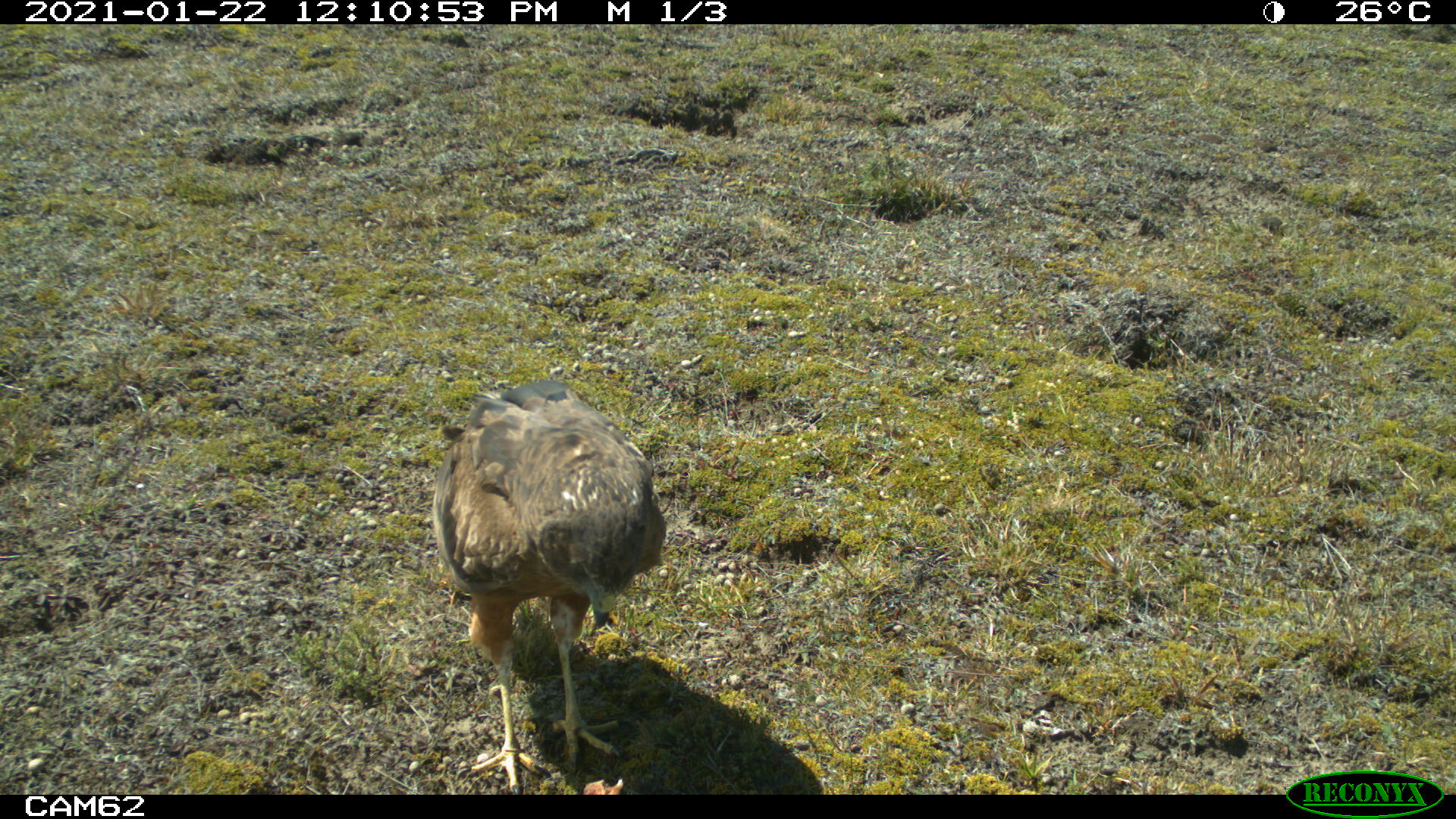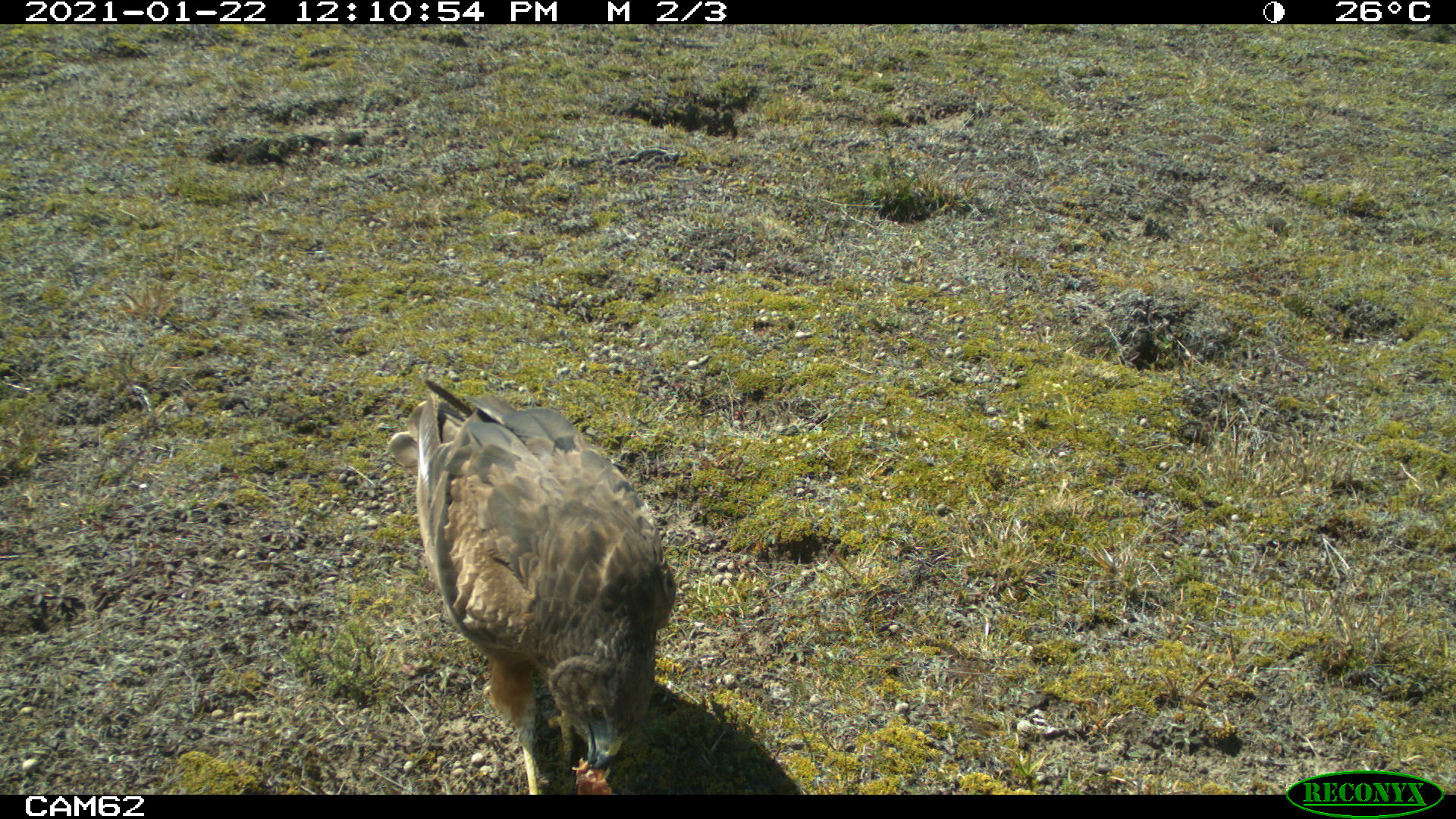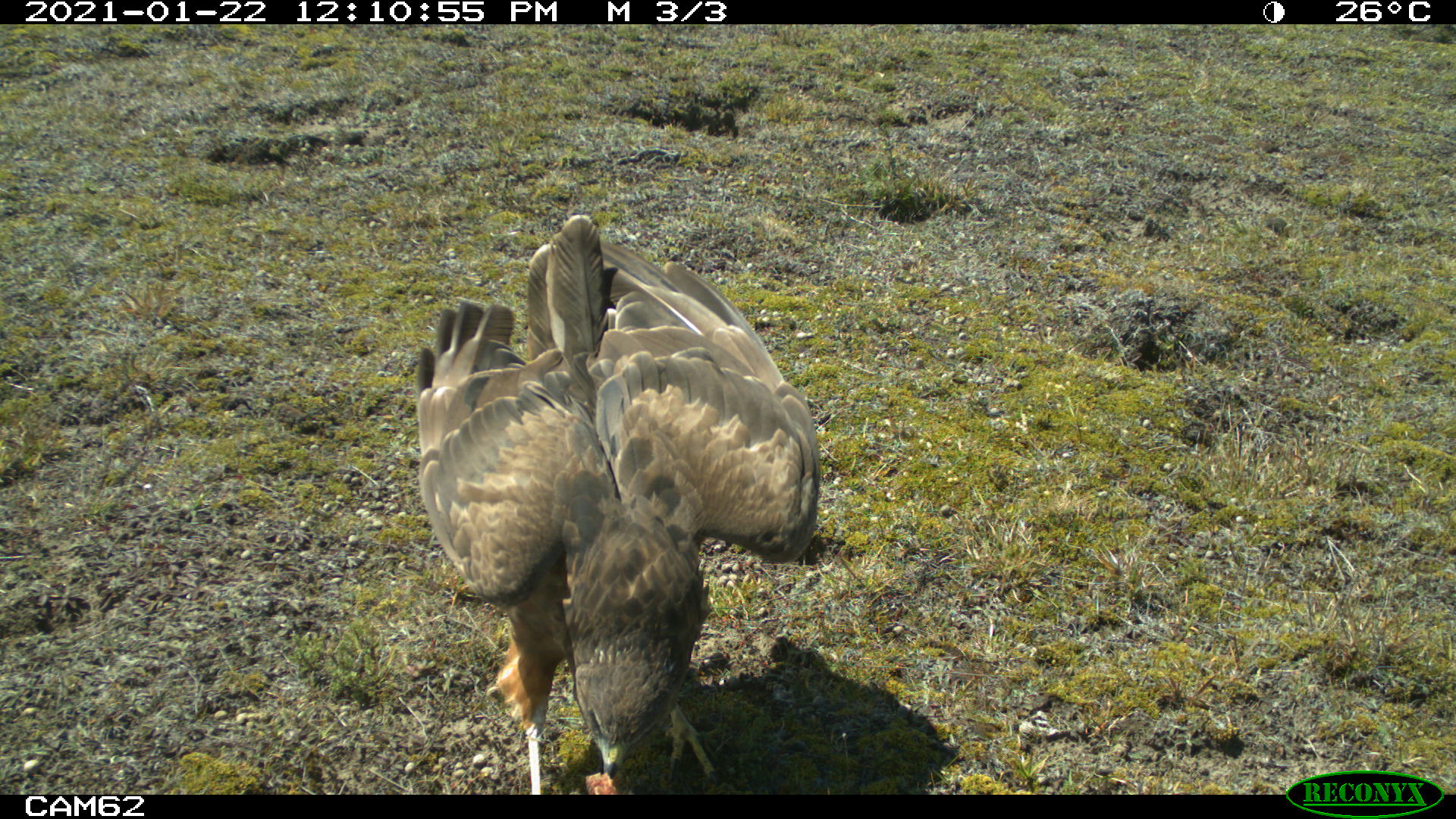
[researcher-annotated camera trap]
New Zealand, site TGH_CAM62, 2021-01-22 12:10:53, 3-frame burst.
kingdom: Animalia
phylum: Chordata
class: Aves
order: Accipitriformes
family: Accipitridae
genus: Circus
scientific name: Circus approximans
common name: swamp harrier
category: harrier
Harrier (swamp harrier) (Circus approximans).